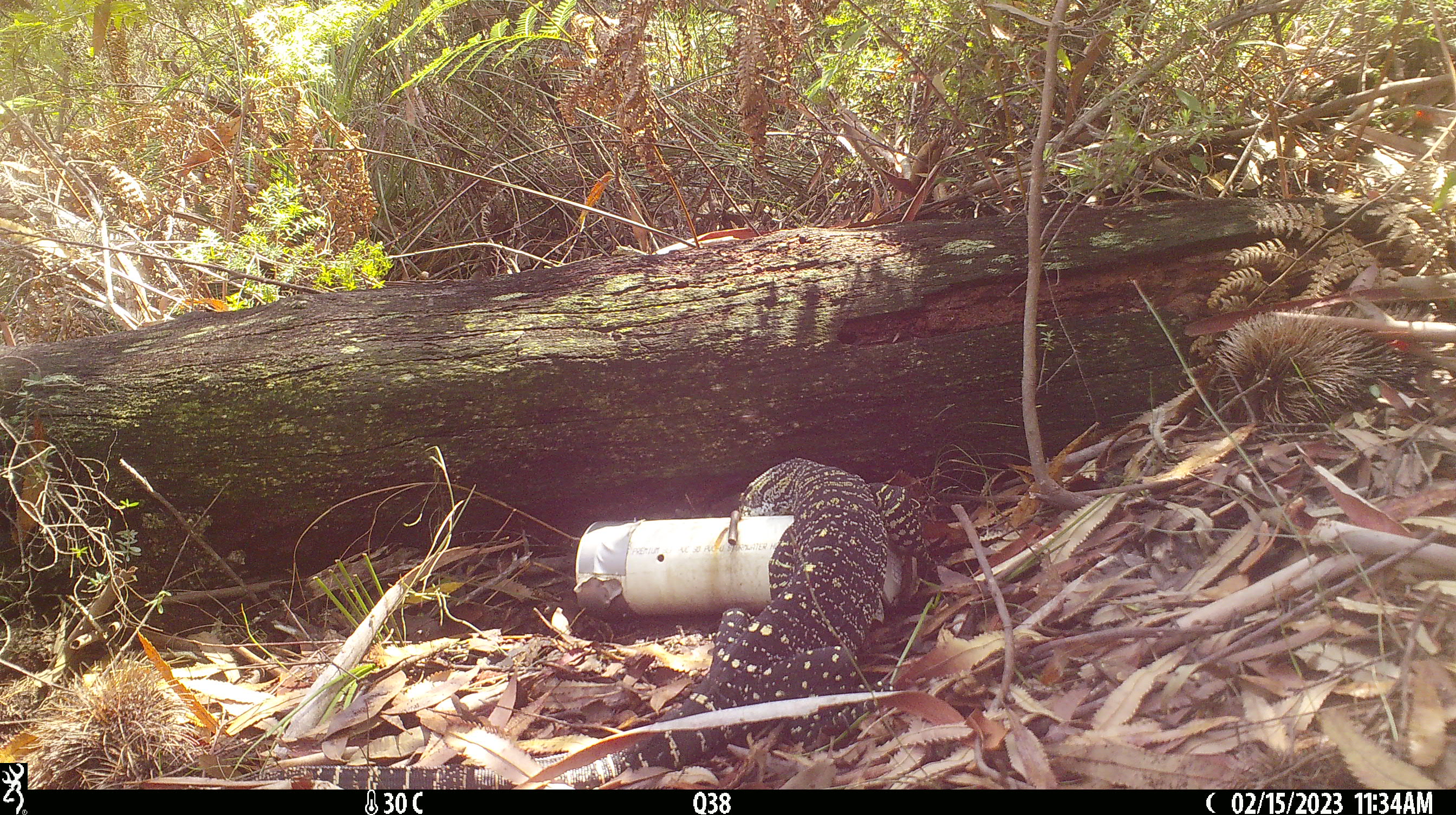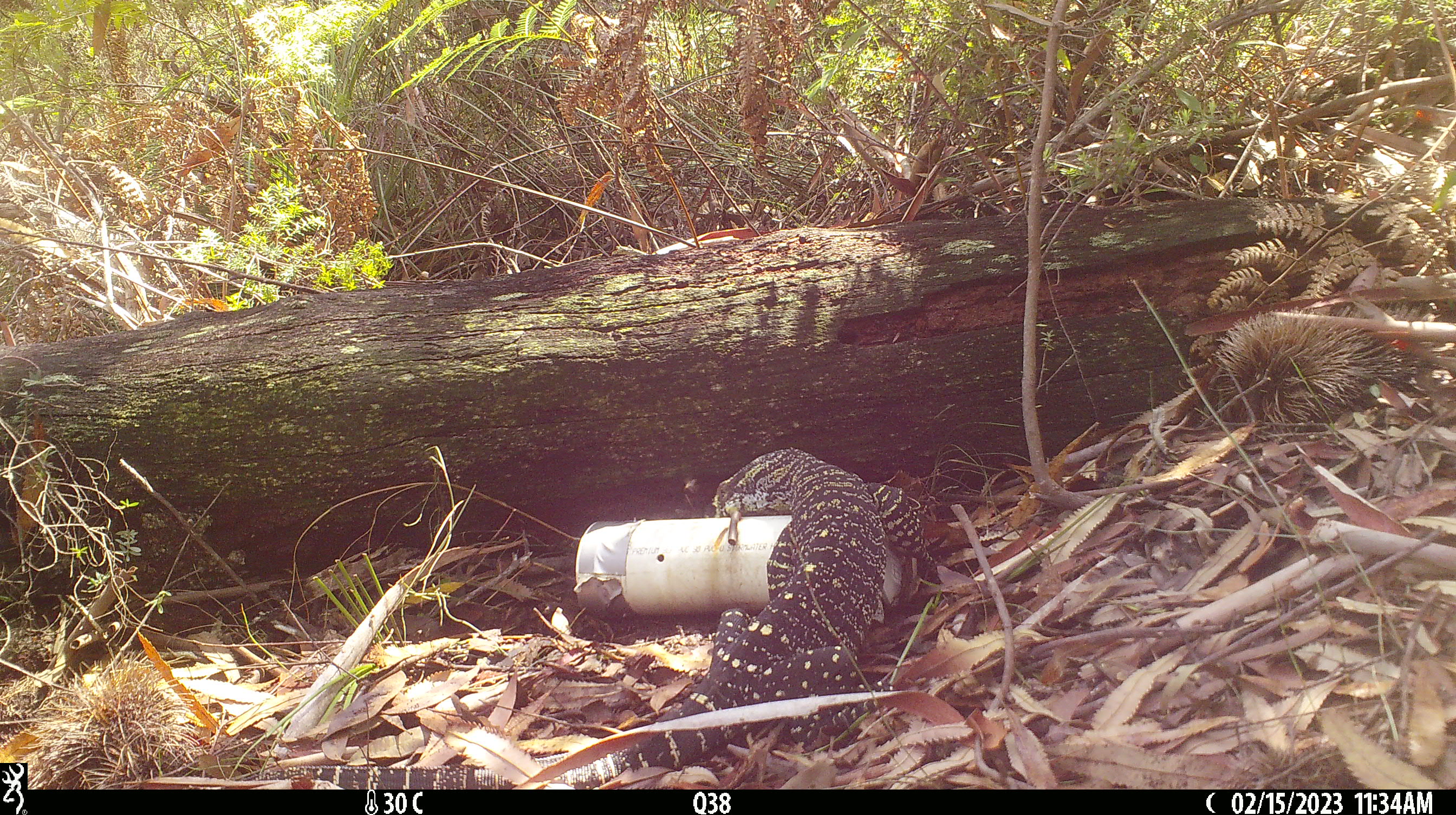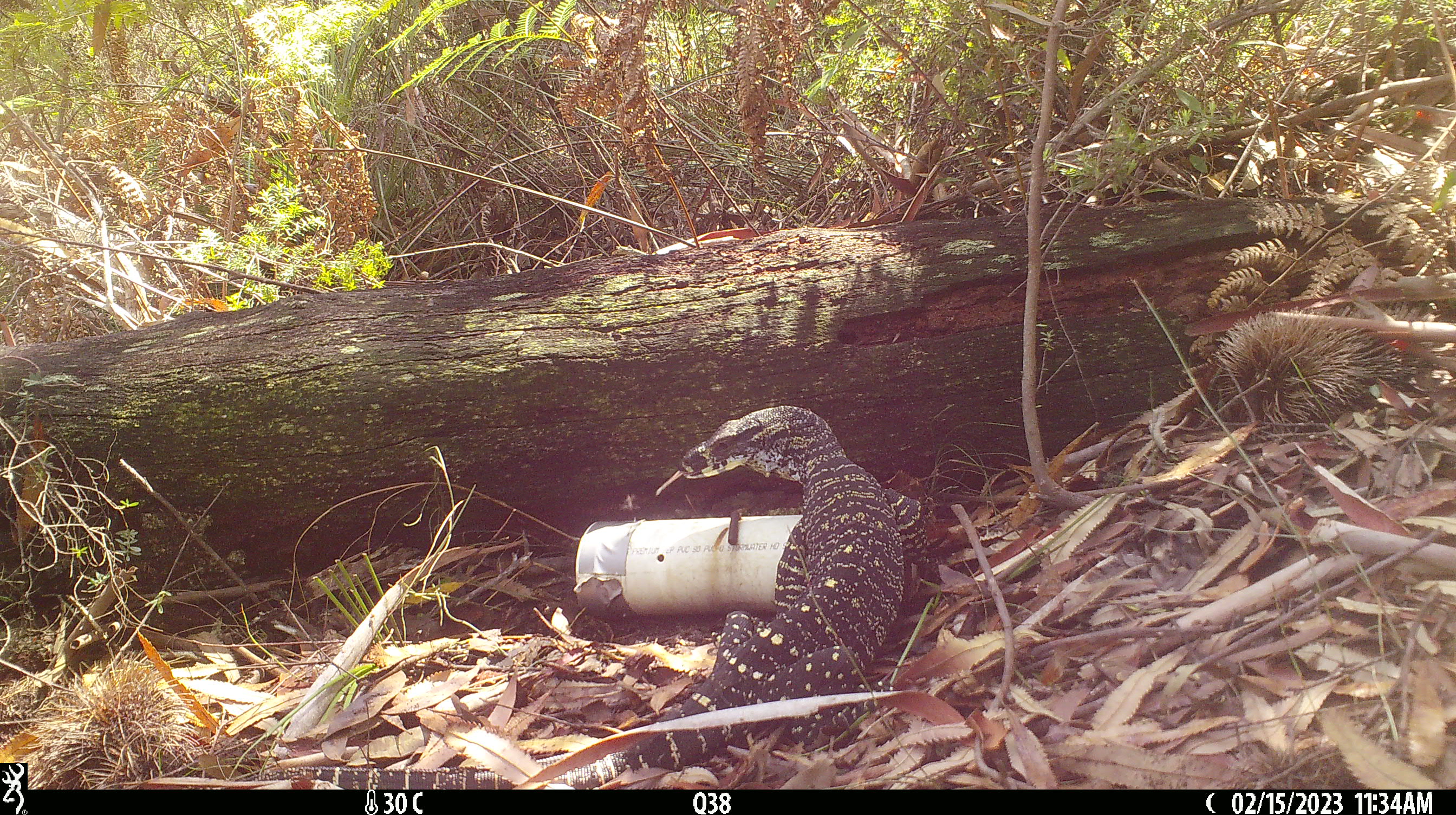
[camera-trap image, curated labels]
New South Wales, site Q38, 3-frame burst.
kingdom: Animalia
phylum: Chordata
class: Reptilia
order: Squamata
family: Varanidae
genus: Varanus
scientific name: Varanus varius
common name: lace monitor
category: goanna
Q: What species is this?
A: Goanna (lace monitor) (Varanus varius).